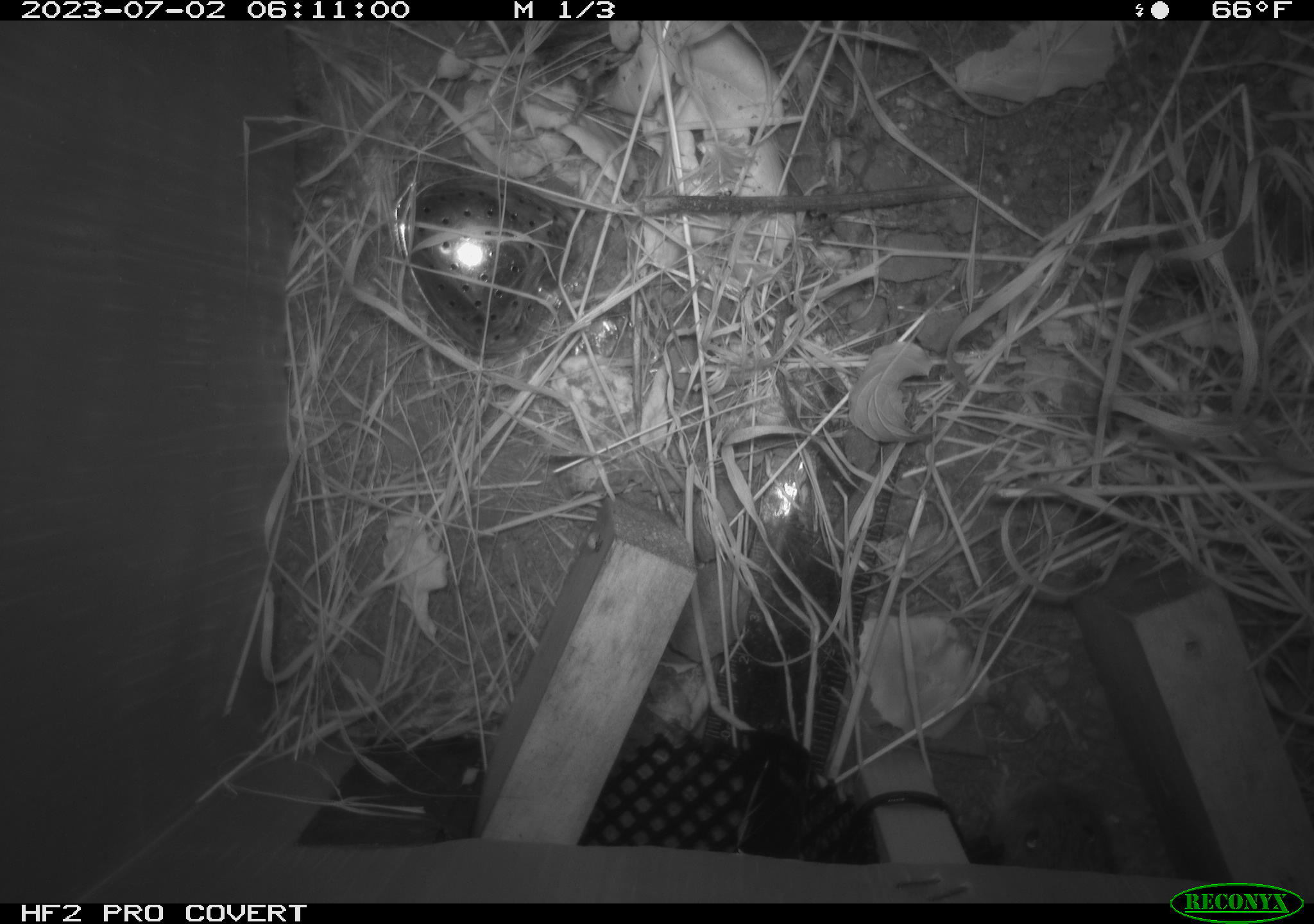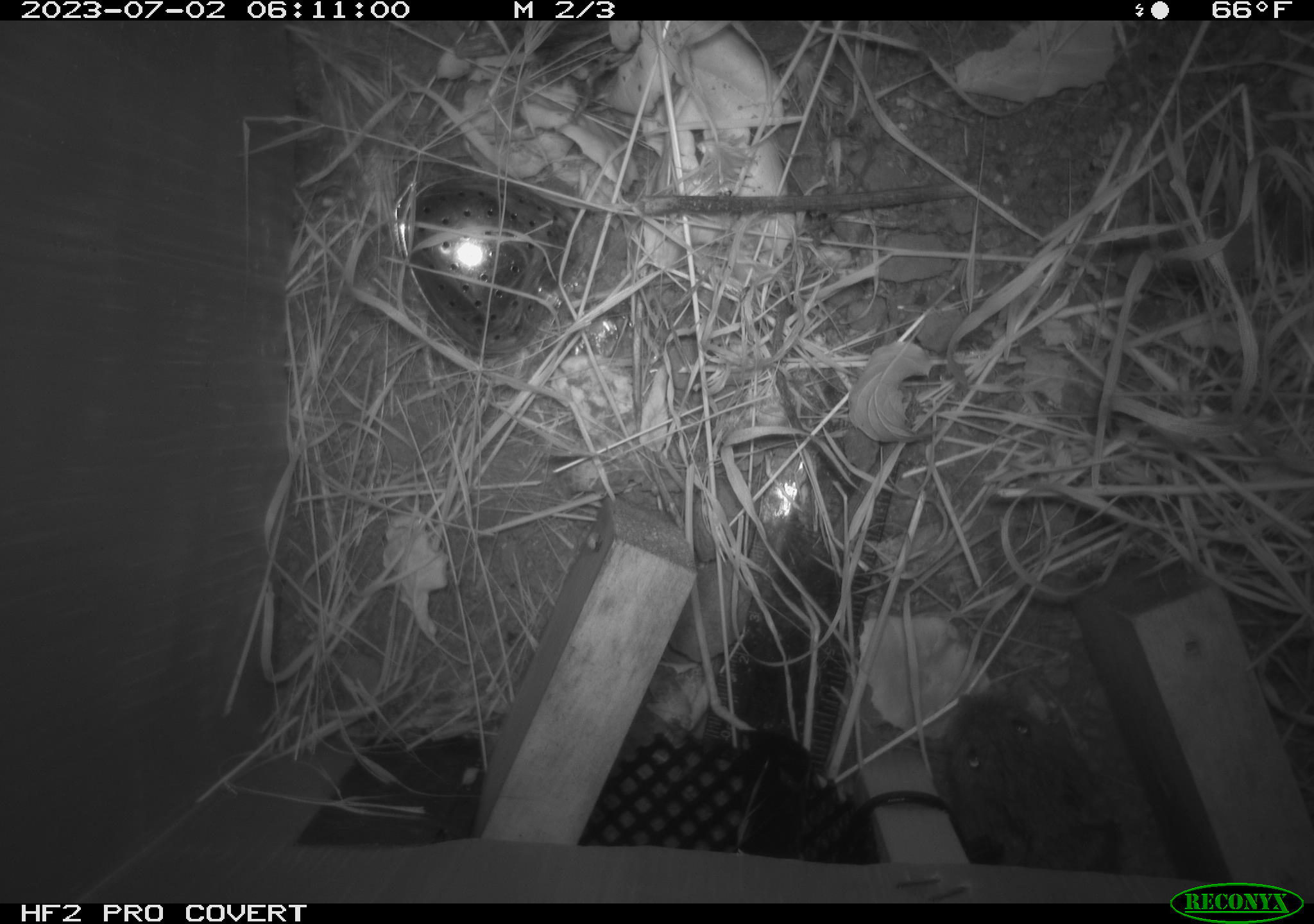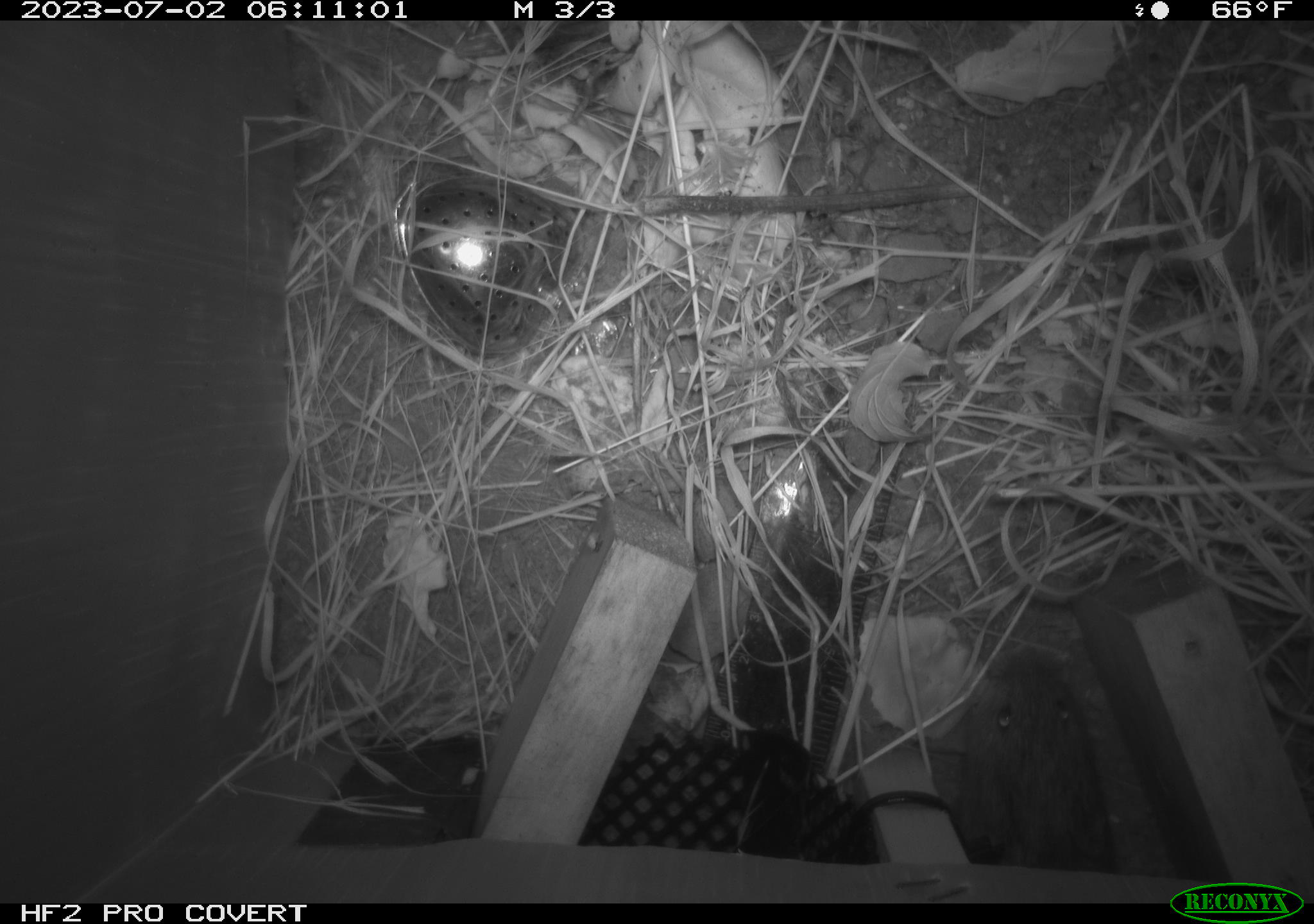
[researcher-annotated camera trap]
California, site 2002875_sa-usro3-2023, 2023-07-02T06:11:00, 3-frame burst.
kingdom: Animalia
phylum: Chordata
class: Mammalia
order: Rodentia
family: Cricetidae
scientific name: Arvicolinae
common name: voles, lemmings, and muskrats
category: arvicolinae subfamily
Arvicolinae subfamily (voles, lemmings, and muskrats) (Arvicolinae).